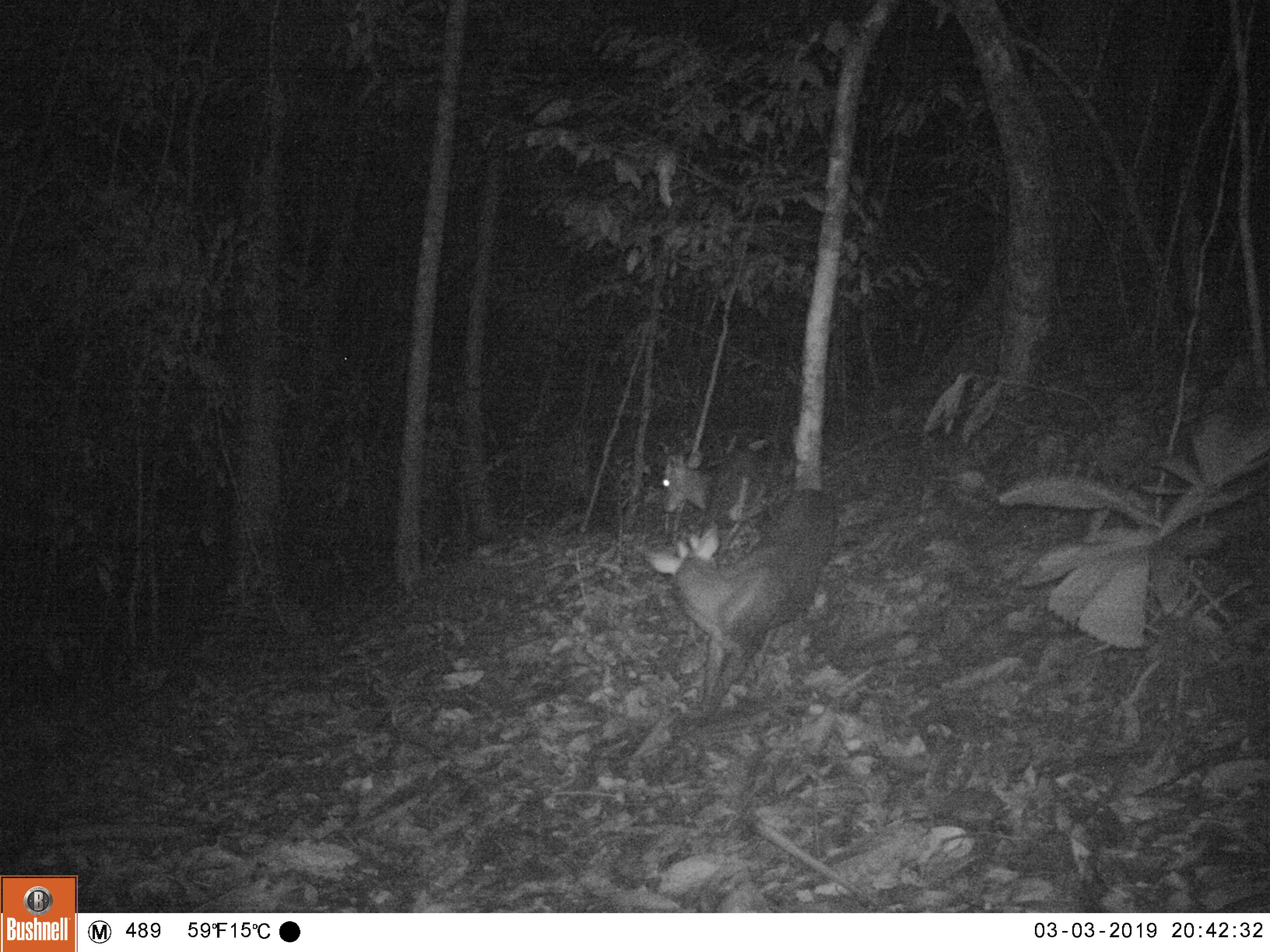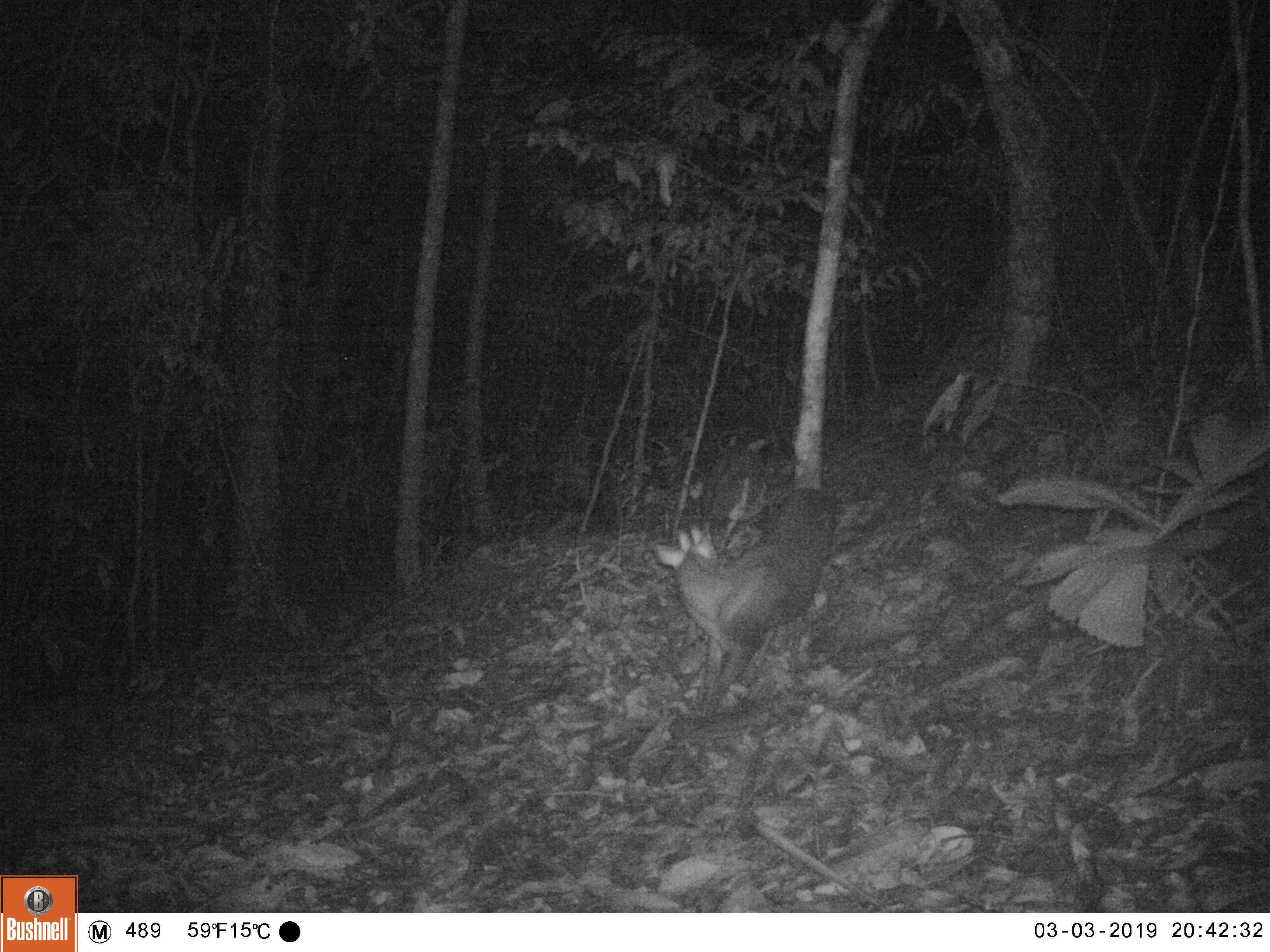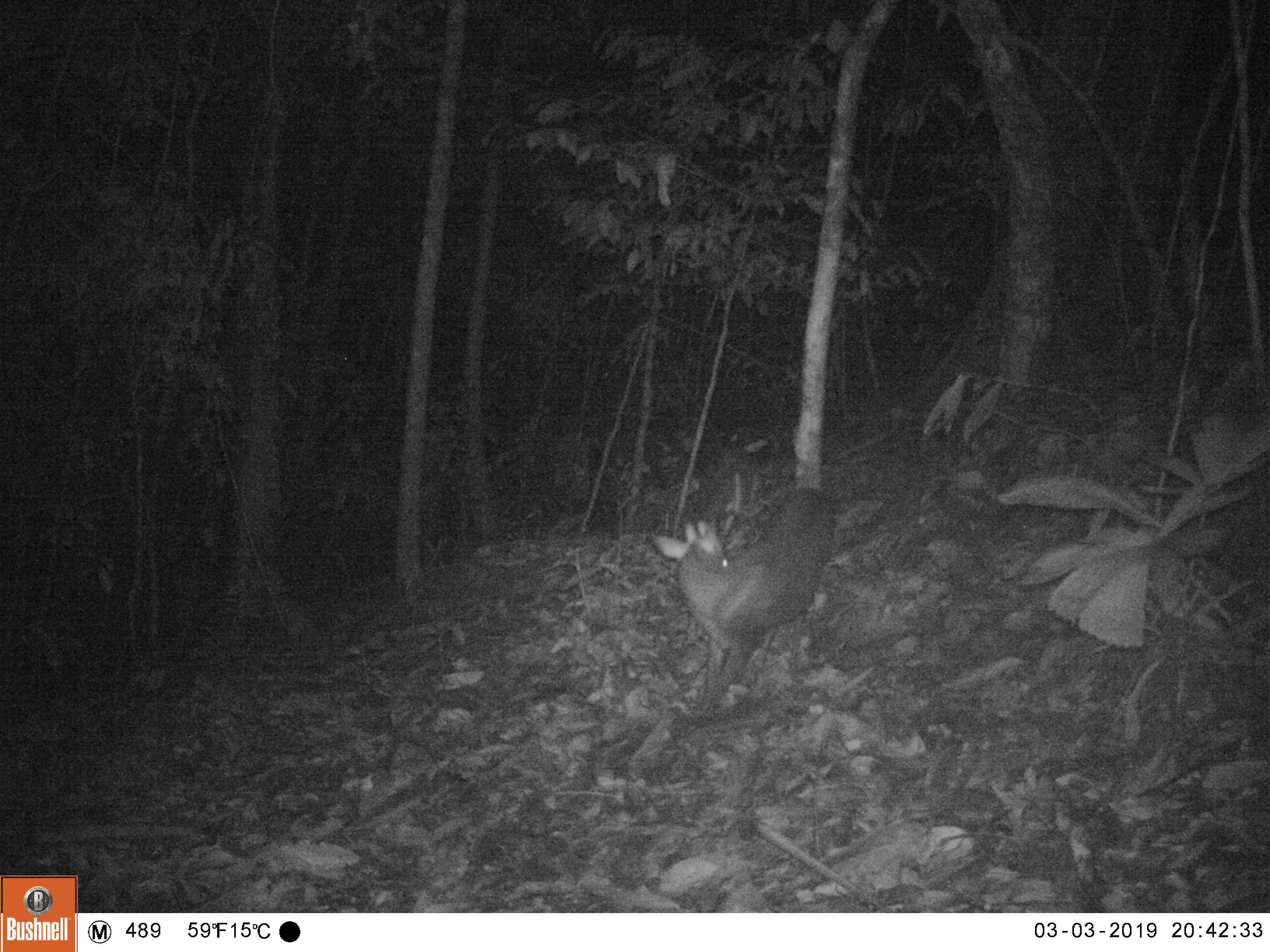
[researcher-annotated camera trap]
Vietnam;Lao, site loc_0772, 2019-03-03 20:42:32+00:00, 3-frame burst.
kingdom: Animalia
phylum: Chordata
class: Mammalia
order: Artiodactyla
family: Cervidae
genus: Muntiacus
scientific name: Muntiacus rooseveltorum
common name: roosevelt's muntjac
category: roosevelts muntjac group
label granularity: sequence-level